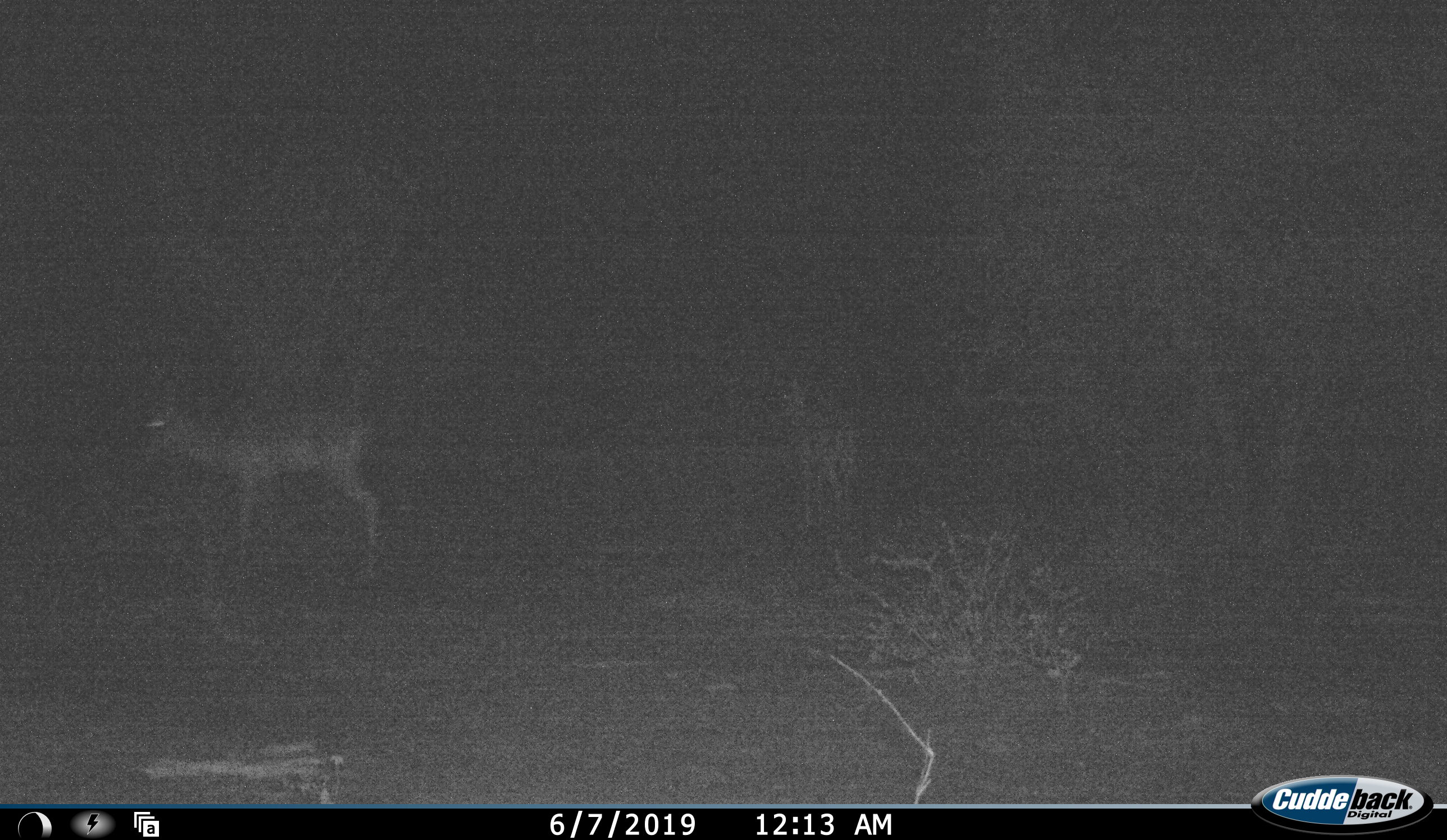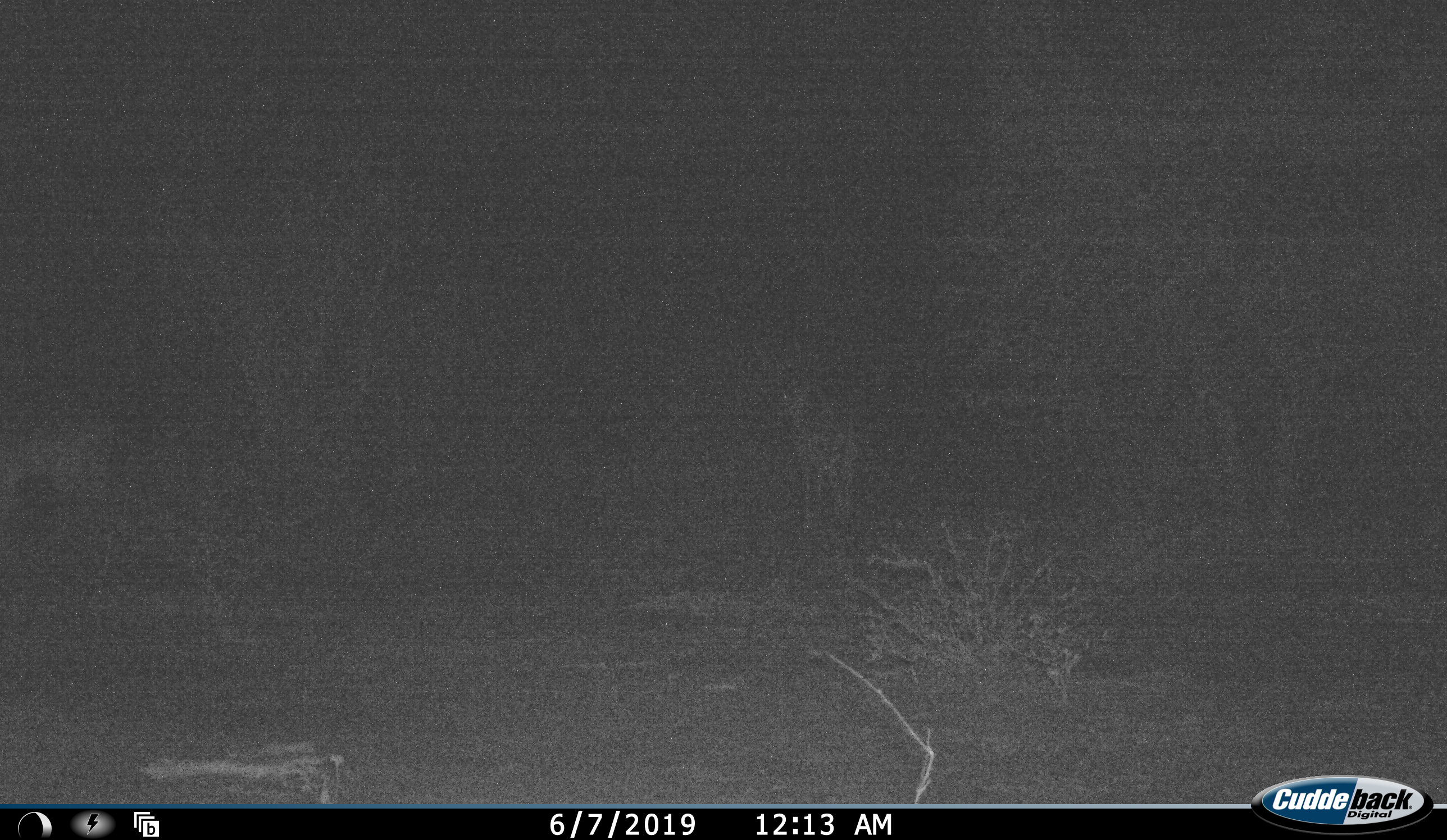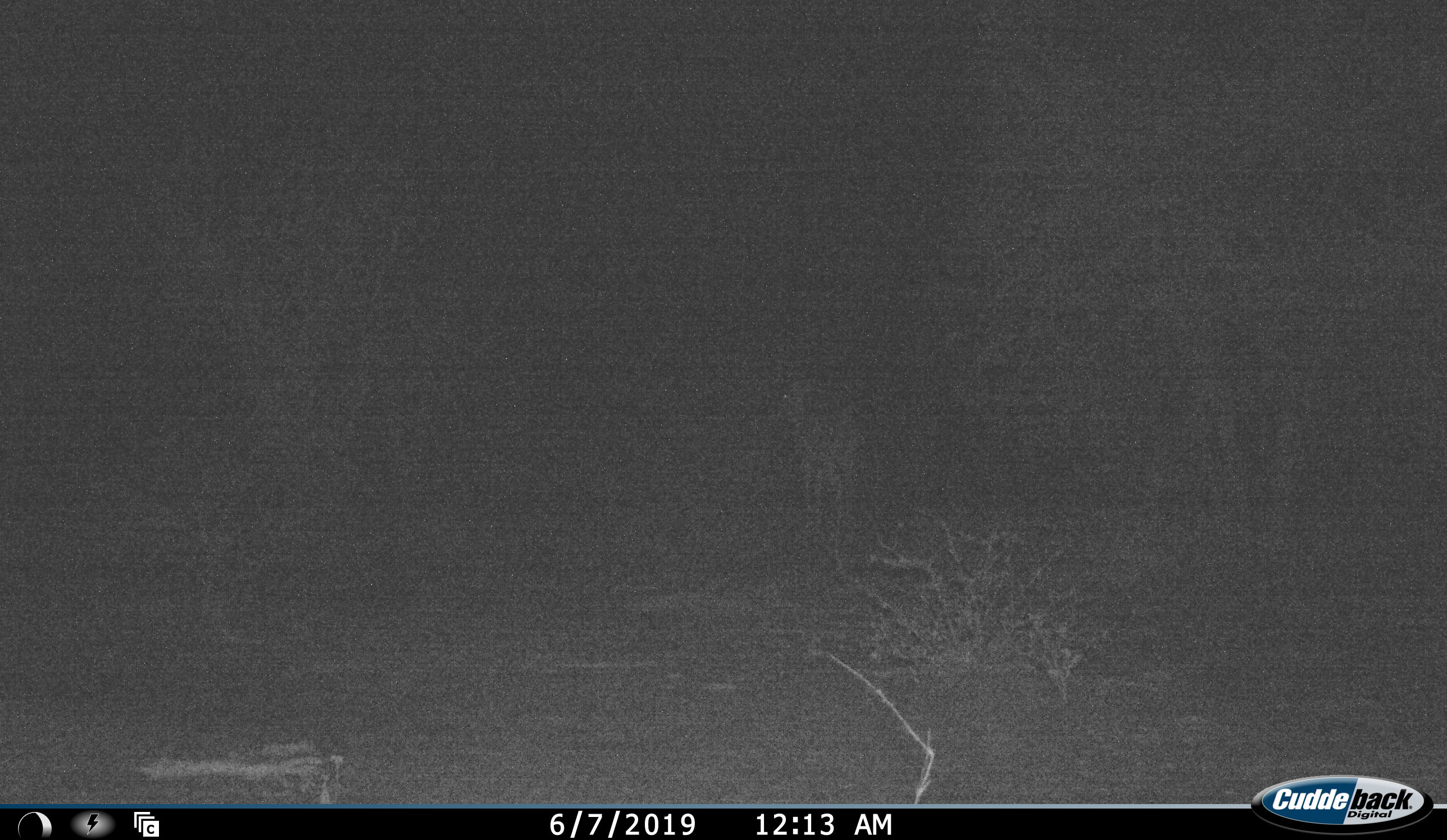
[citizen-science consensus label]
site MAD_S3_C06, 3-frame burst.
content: unidentified animal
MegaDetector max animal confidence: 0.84